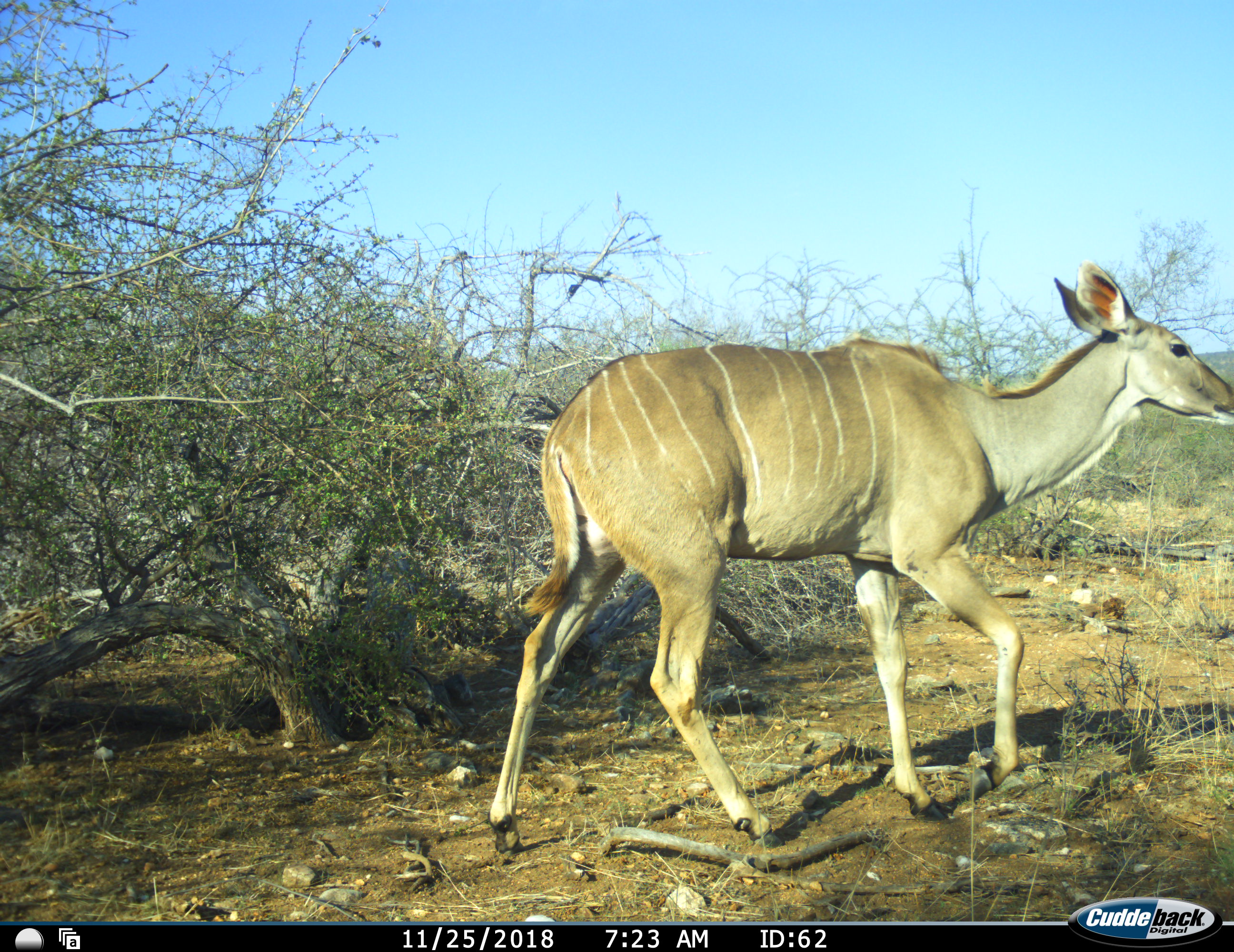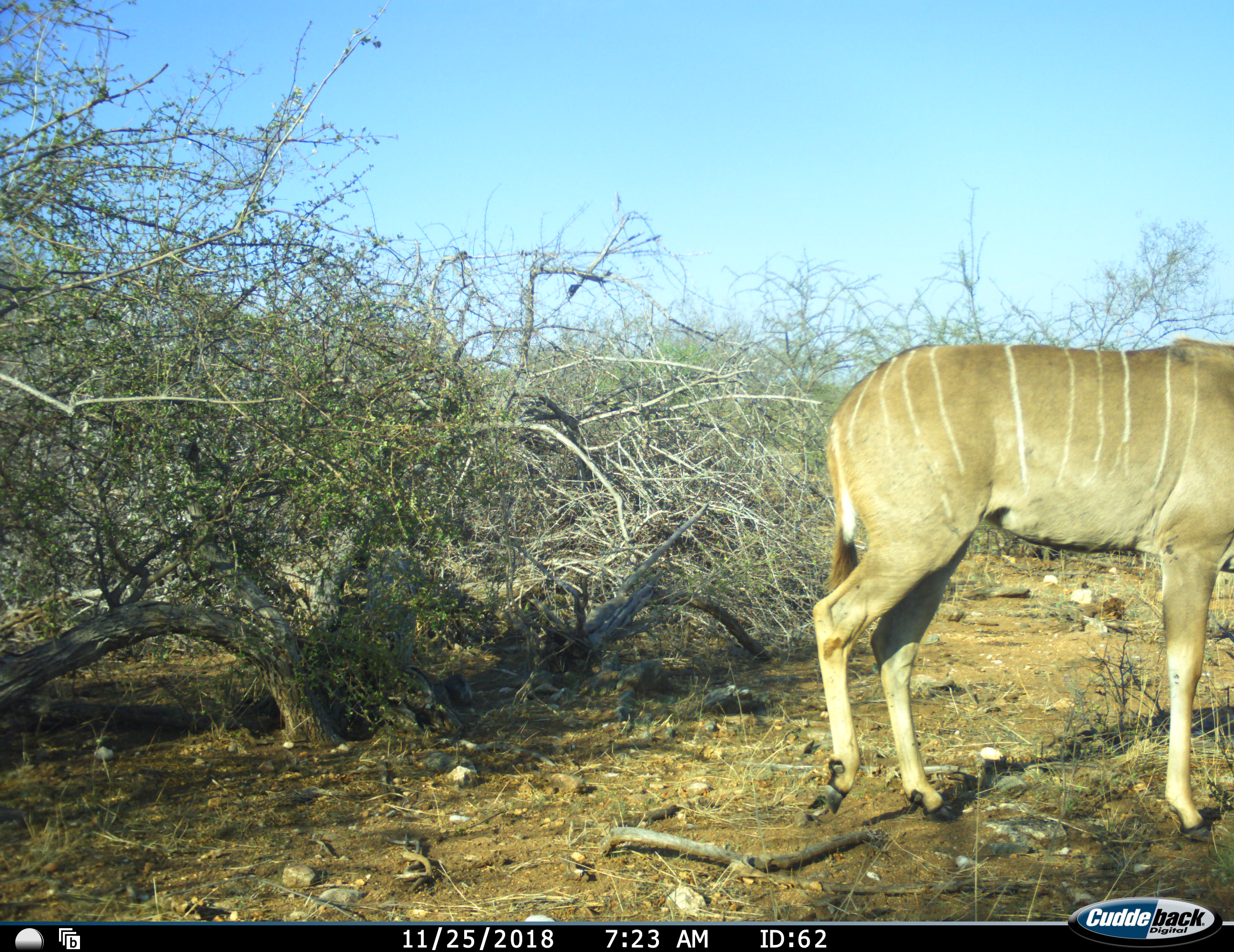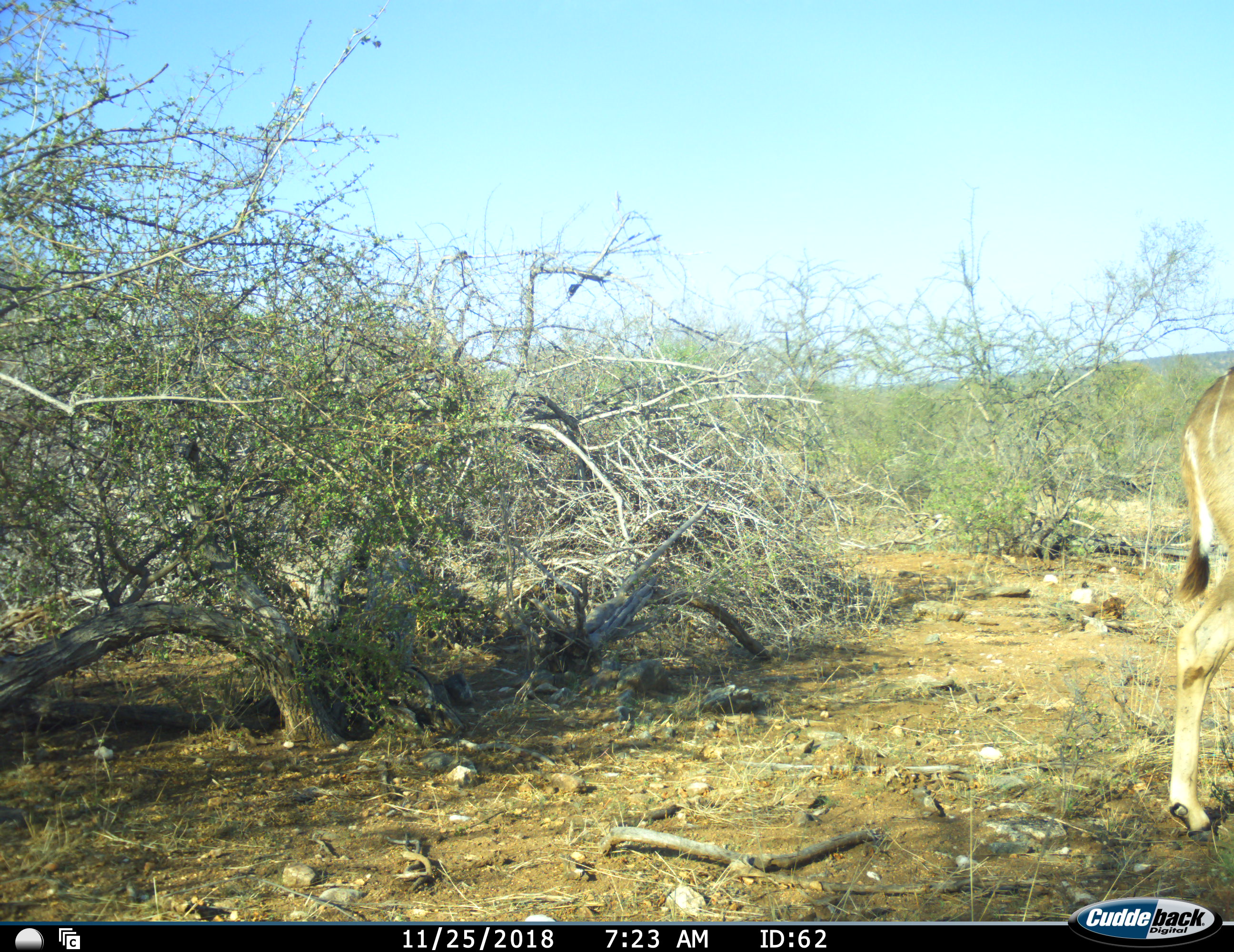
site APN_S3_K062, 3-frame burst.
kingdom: Animalia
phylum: Chordata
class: Mammalia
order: Artiodactyla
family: Bovidae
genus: Tragelaphus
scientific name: Tragelaphus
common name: kudu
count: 1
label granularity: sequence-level